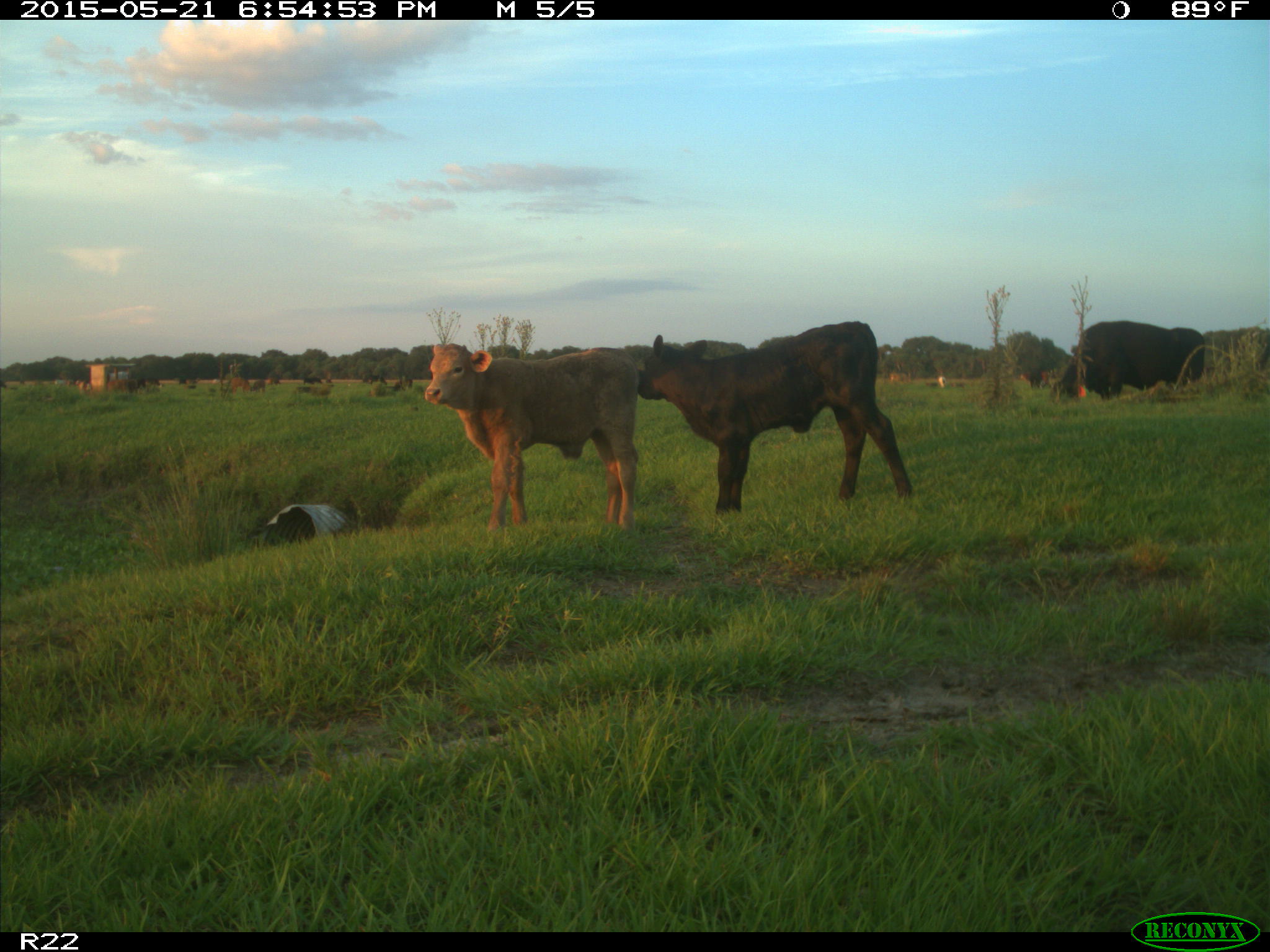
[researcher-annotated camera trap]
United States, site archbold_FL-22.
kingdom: Animalia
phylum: Chordata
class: Mammalia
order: Artiodactyla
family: Bovidae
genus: Bos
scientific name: Bos taurus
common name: domestic cow